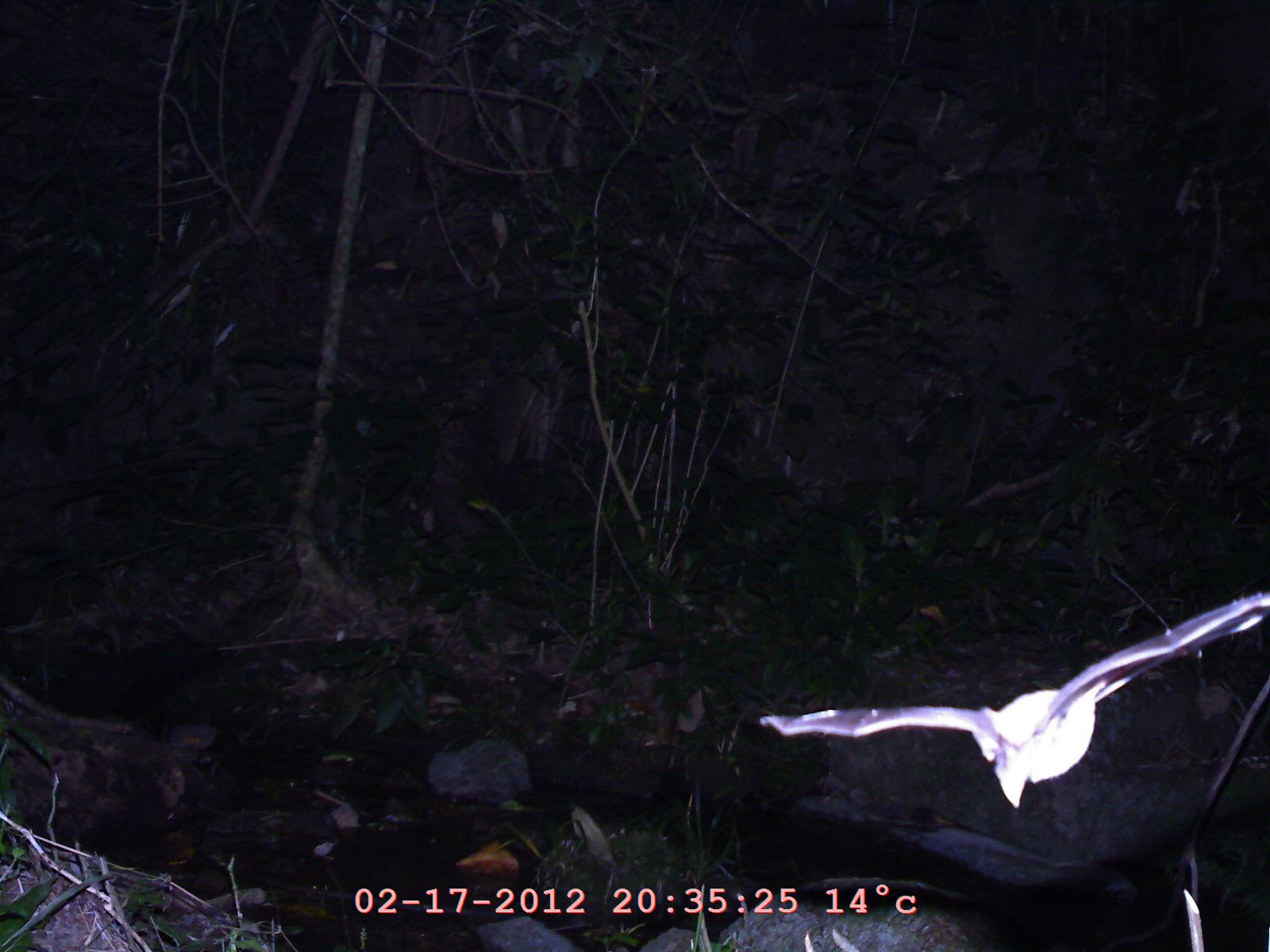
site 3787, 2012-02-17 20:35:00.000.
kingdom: Animalia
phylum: Chordata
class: Mammalia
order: Chiroptera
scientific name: Chiroptera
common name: bats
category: unknown bat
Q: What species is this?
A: Unknown bat (bats) (Chiroptera).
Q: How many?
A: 1.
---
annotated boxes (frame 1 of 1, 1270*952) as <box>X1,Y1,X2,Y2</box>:
unknown bat: <box>757,589,1269,809</box>